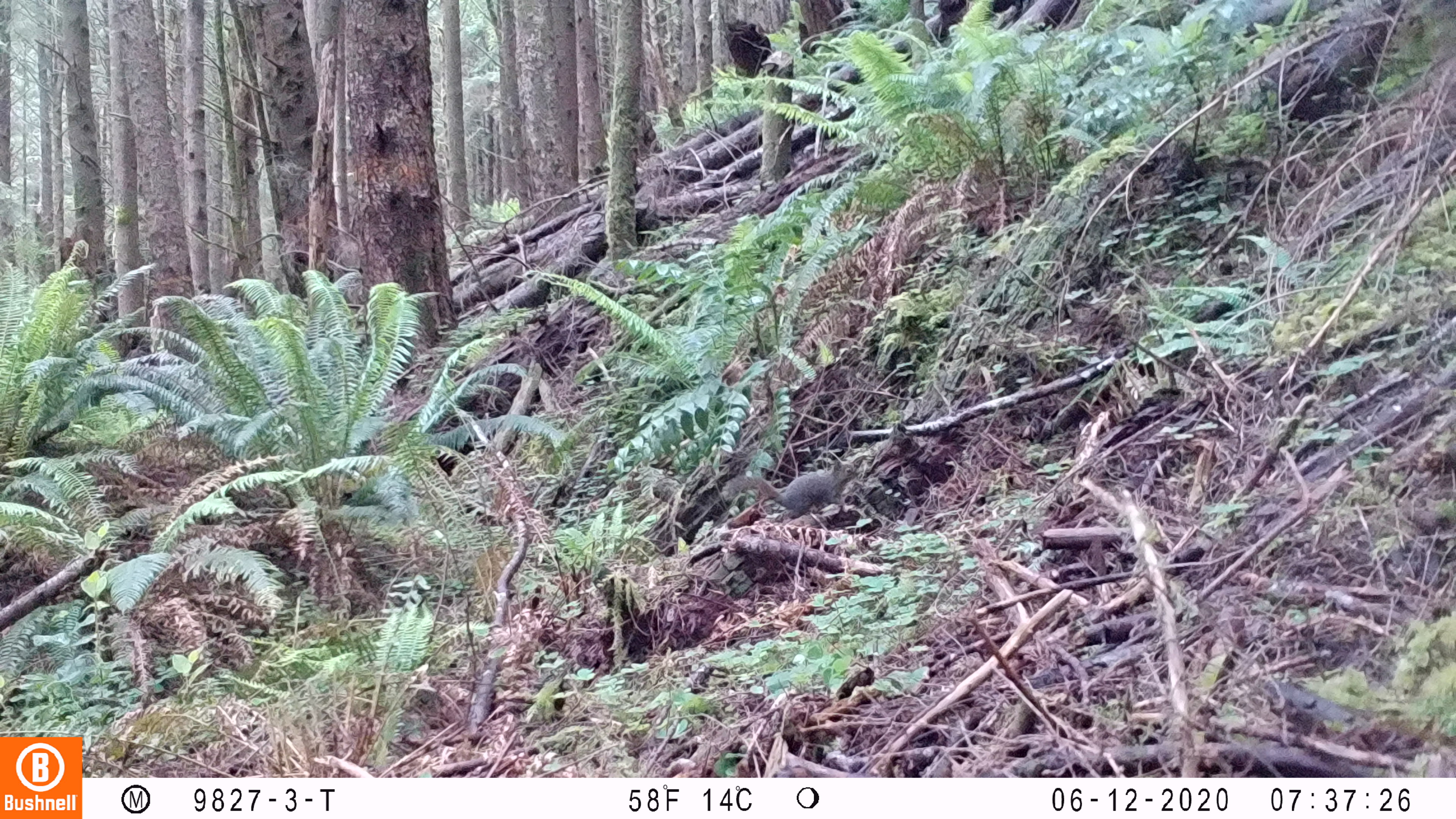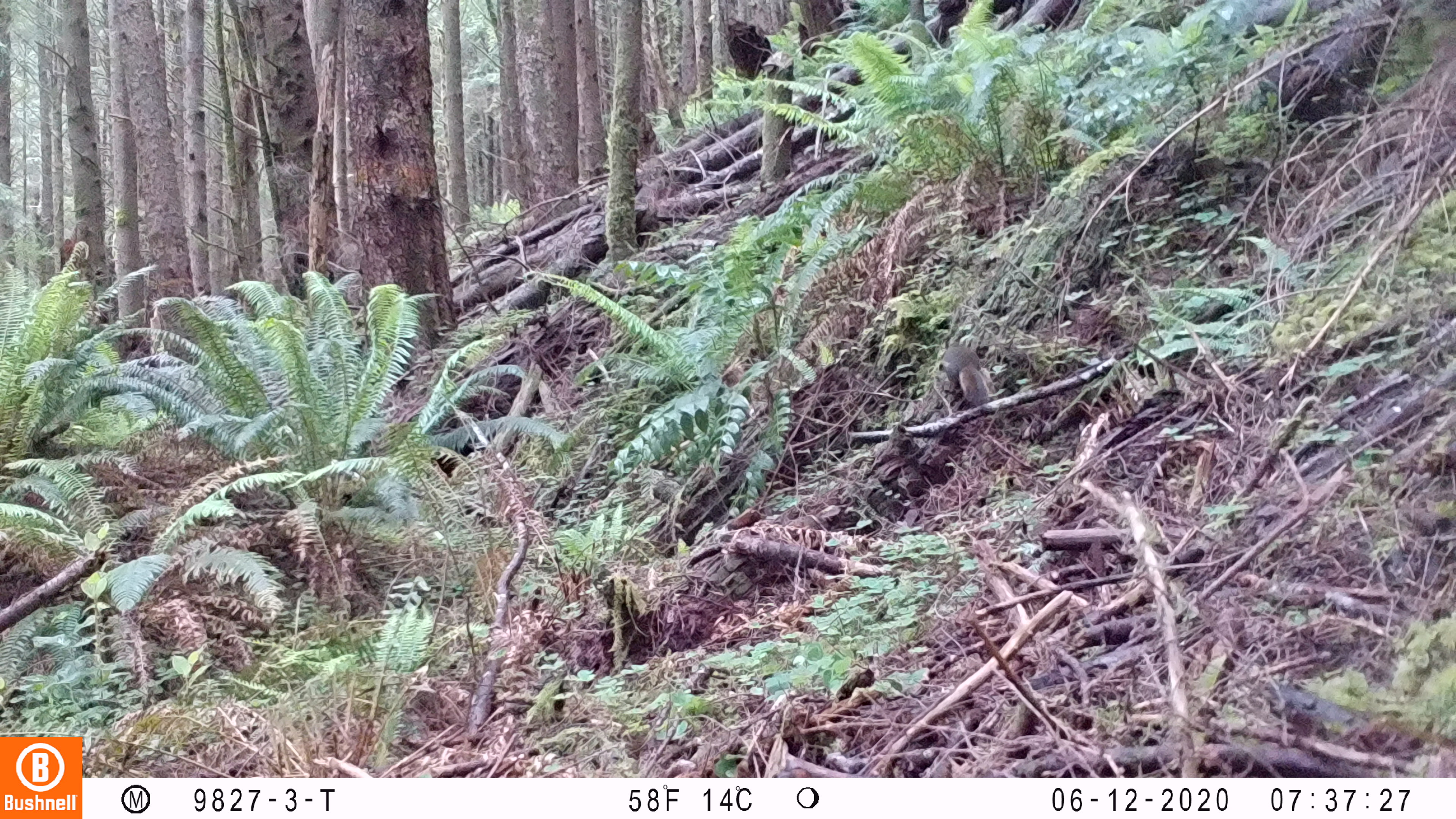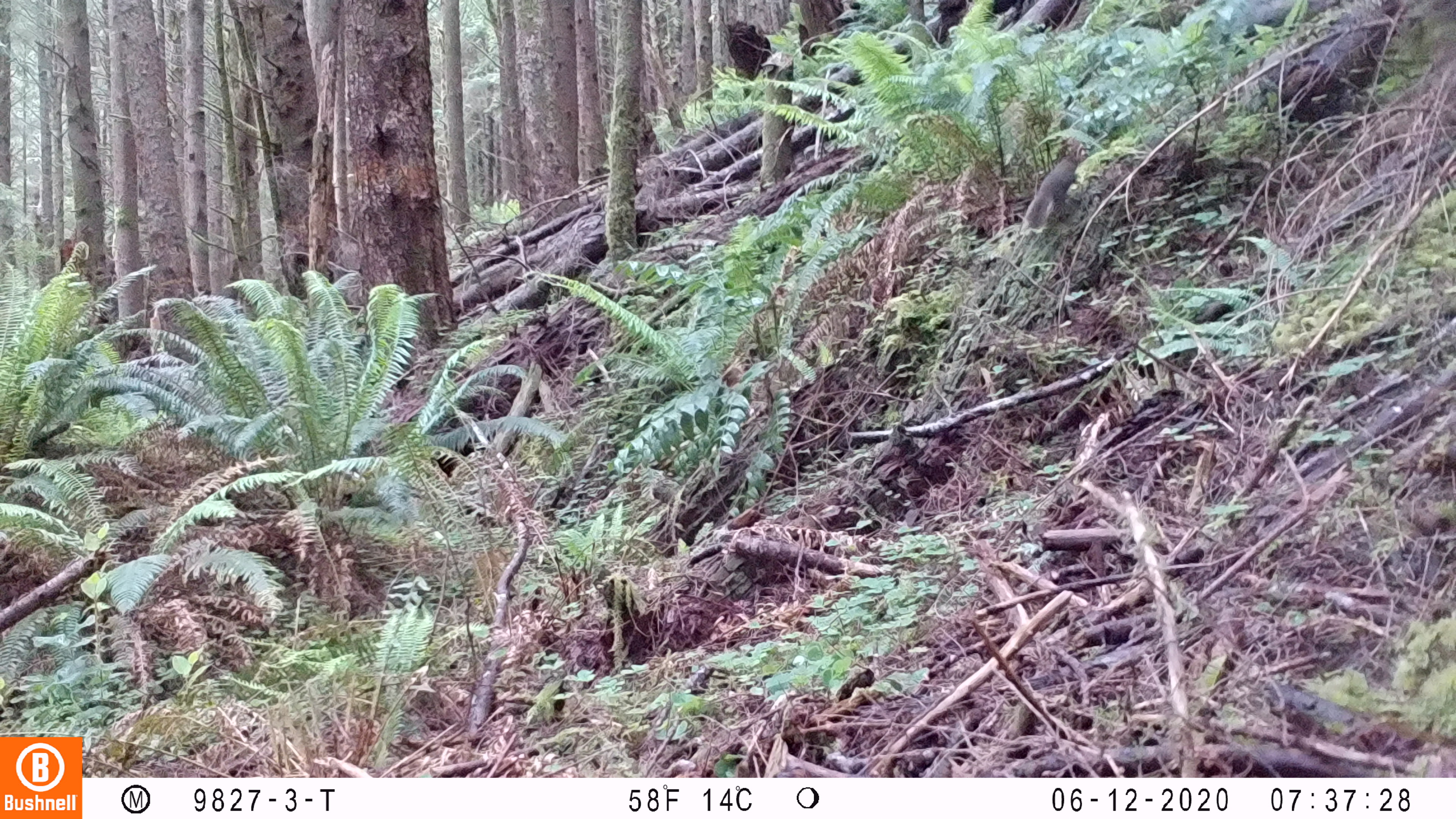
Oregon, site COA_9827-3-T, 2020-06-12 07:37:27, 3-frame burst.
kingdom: Animalia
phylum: Chordata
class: Mammalia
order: Rodentia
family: Sciuridae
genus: Tamiasciurus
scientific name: Tamiasciurus douglasii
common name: douglas squirrel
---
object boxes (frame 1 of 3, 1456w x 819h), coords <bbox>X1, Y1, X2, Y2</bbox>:
douglas squirrel: <bbox>717, 450, 866, 518</bbox>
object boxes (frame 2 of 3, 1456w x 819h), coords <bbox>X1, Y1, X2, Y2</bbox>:
douglas squirrel: <bbox>932, 331, 993, 422</bbox>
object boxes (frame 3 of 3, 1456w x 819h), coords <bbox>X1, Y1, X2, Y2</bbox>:
douglas squirrel: <bbox>1018, 144, 1081, 245</bbox>